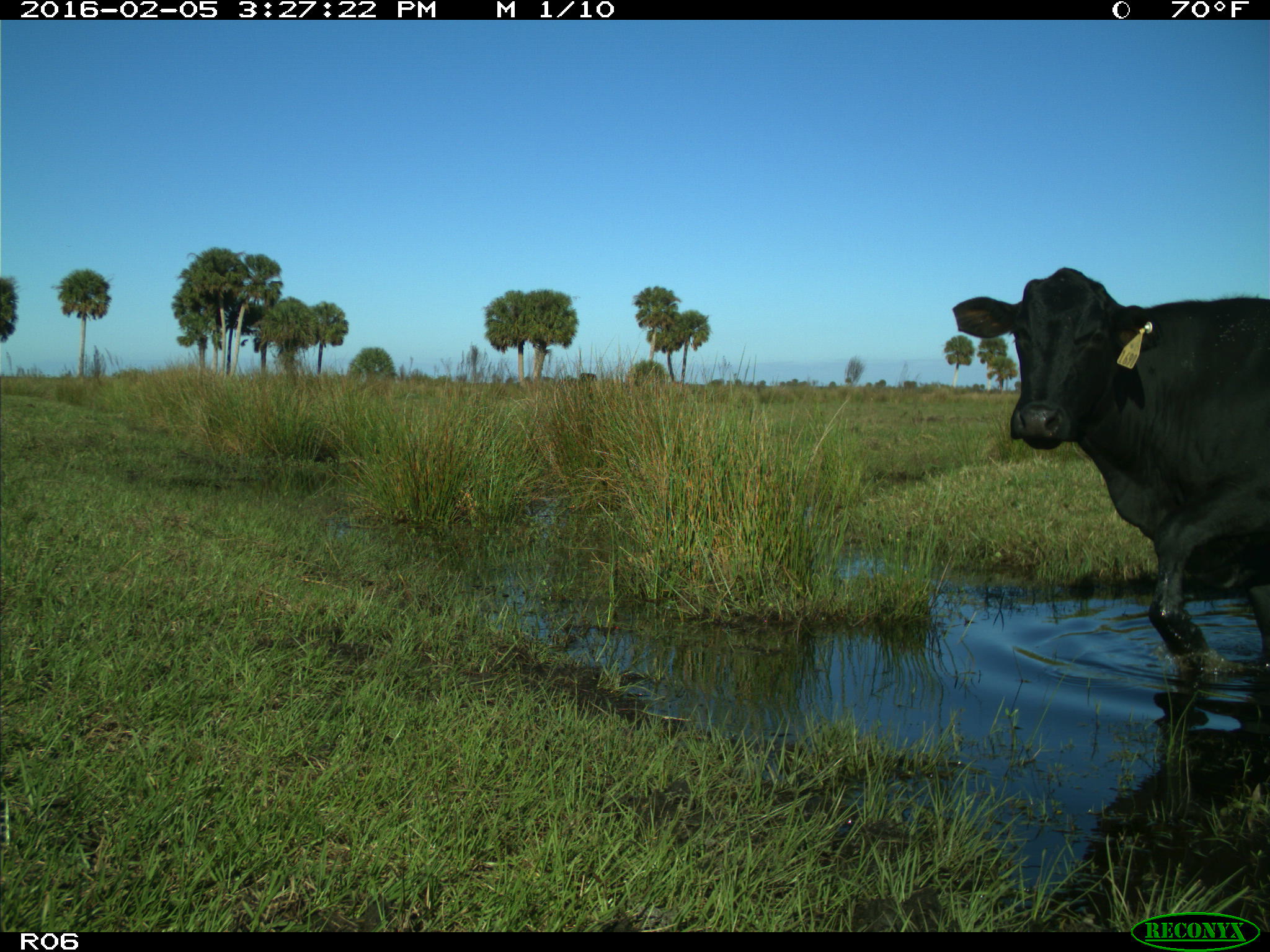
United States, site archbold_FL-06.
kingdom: Animalia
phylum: Chordata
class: Mammalia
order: Artiodactyla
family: Bovidae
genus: Bos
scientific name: Bos taurus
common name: domestic cow